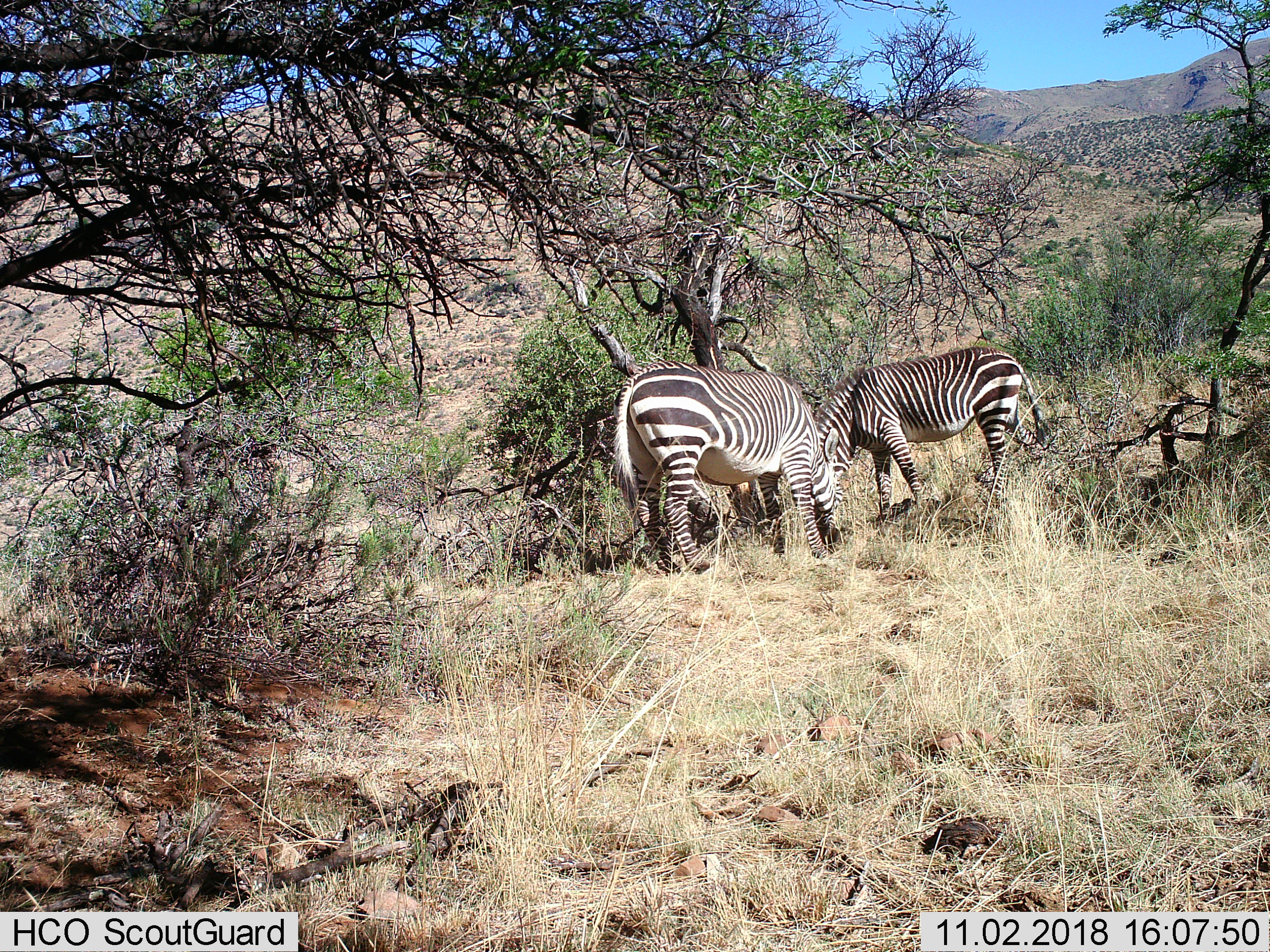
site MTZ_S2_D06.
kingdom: Animalia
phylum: Chordata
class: Mammalia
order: Perissodactyla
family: Equidae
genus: Equus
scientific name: Equus zebra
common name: mountain zebra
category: zebramountain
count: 2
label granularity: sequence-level